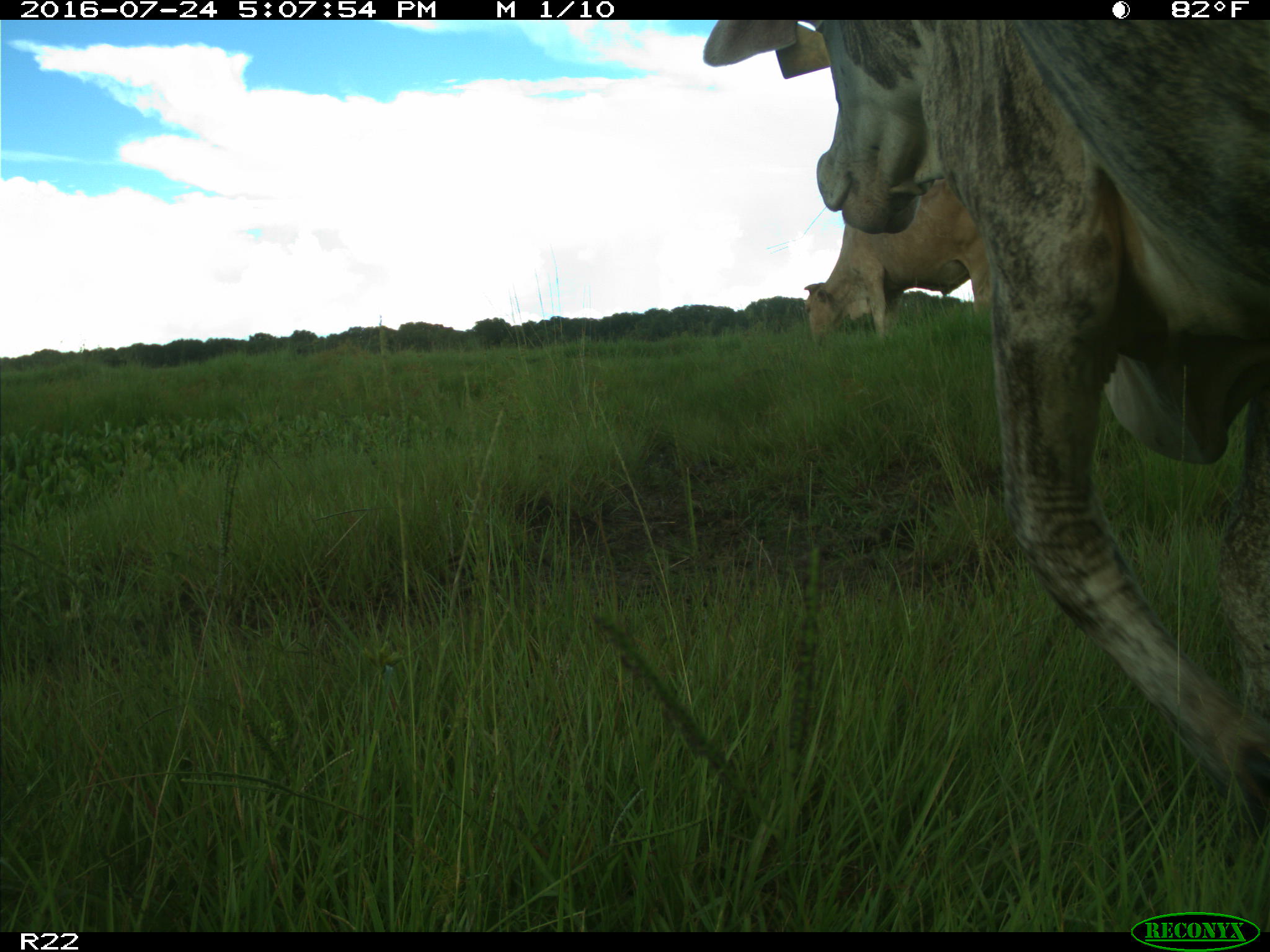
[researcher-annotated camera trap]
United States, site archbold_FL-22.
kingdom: Animalia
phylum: Chordata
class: Mammalia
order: Artiodactyla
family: Bovidae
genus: Bos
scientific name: Bos taurus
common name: domestic cow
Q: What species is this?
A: Bos taurus (domestic cow).